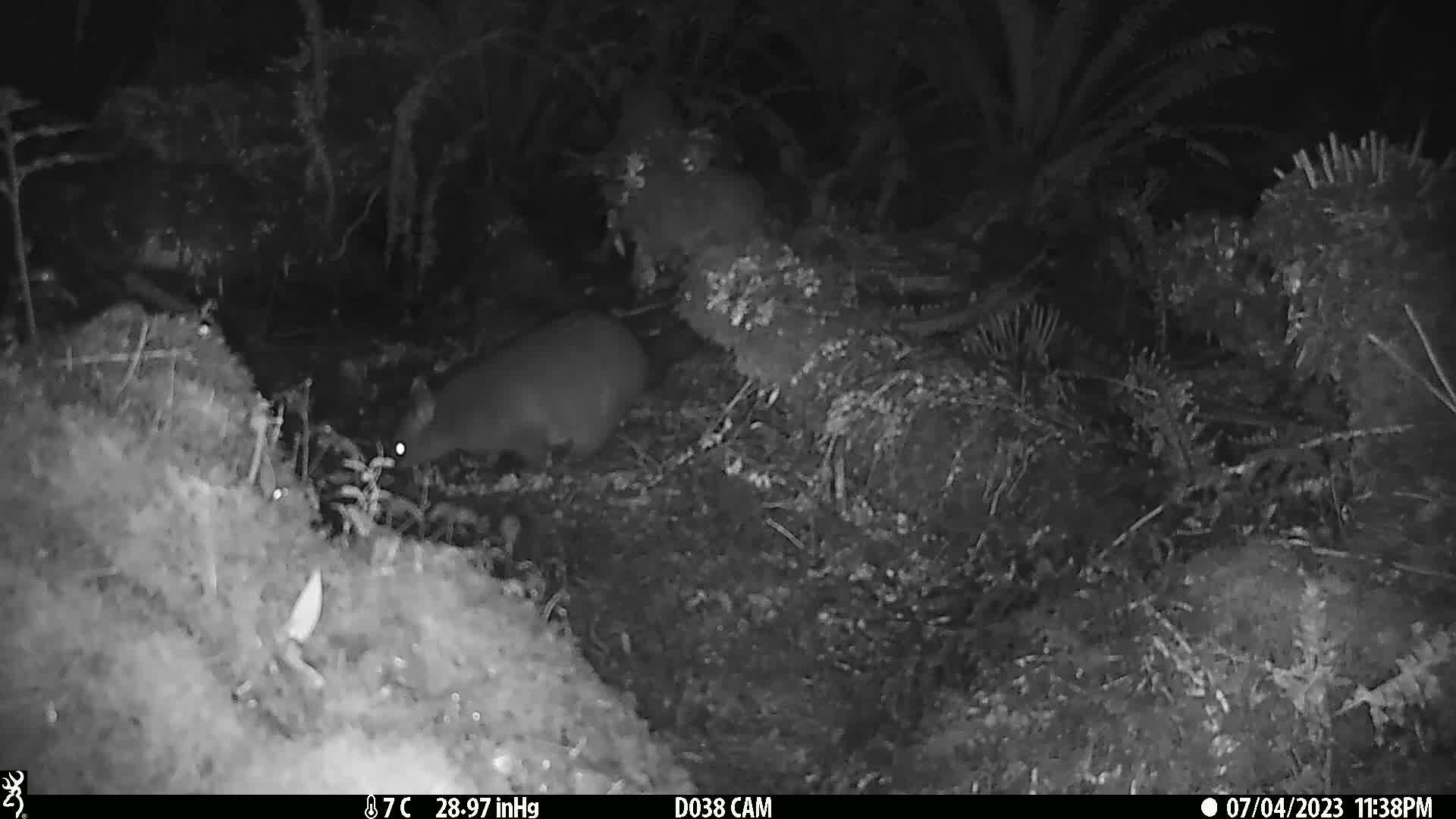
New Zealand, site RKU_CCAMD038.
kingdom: Animalia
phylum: Chordata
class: Mammalia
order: Diprotodontia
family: Phalangeridae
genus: Trichosurus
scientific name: Trichosurus vulpecula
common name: common brushtail possum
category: possum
Possum (common brushtail possum) (Trichosurus vulpecula).